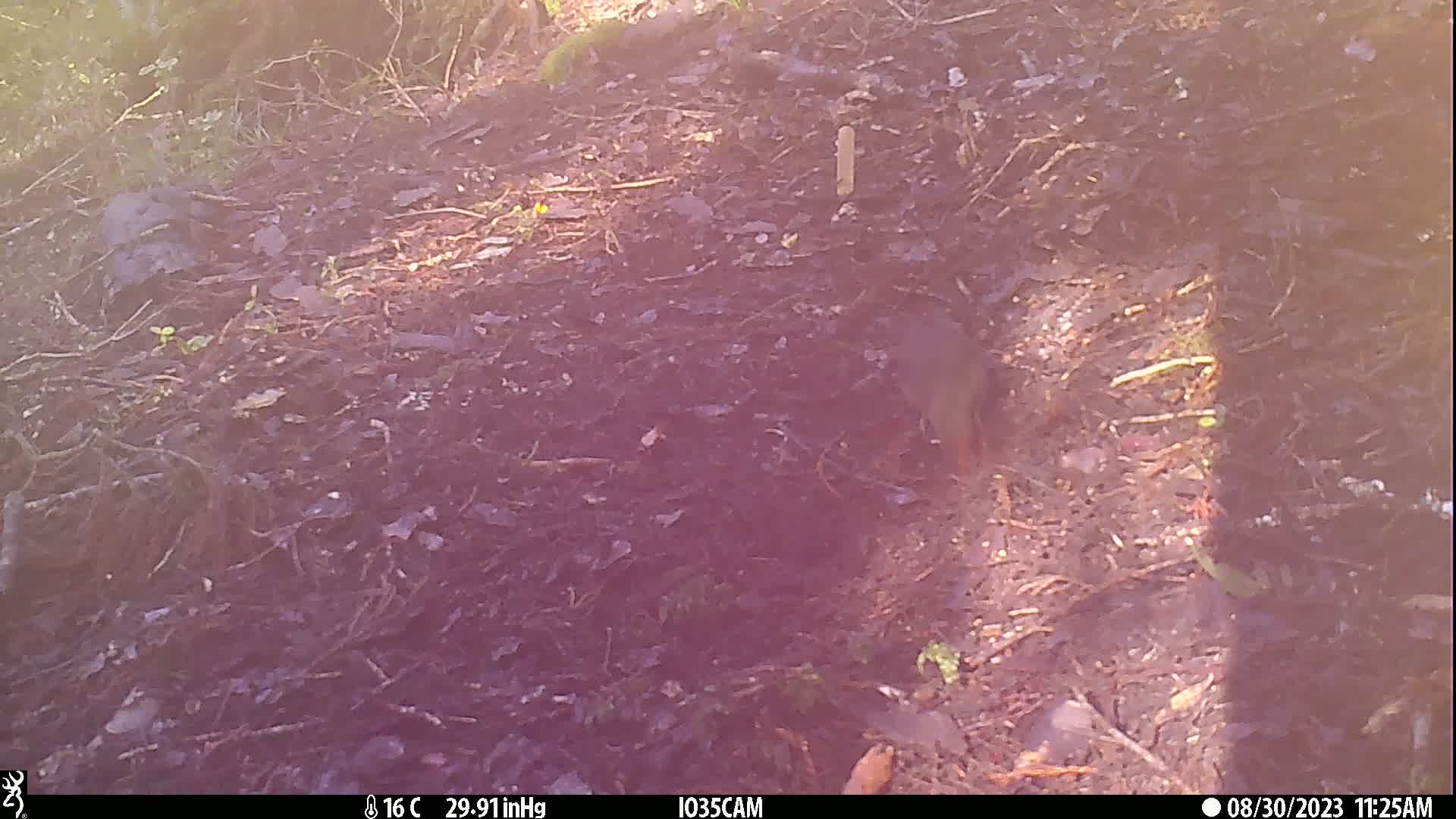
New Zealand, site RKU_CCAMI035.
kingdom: Animalia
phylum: Chordata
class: Aves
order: Passeriformes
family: Turdidae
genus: Turdus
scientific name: Turdus merula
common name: eurasian blackbird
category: blackbird